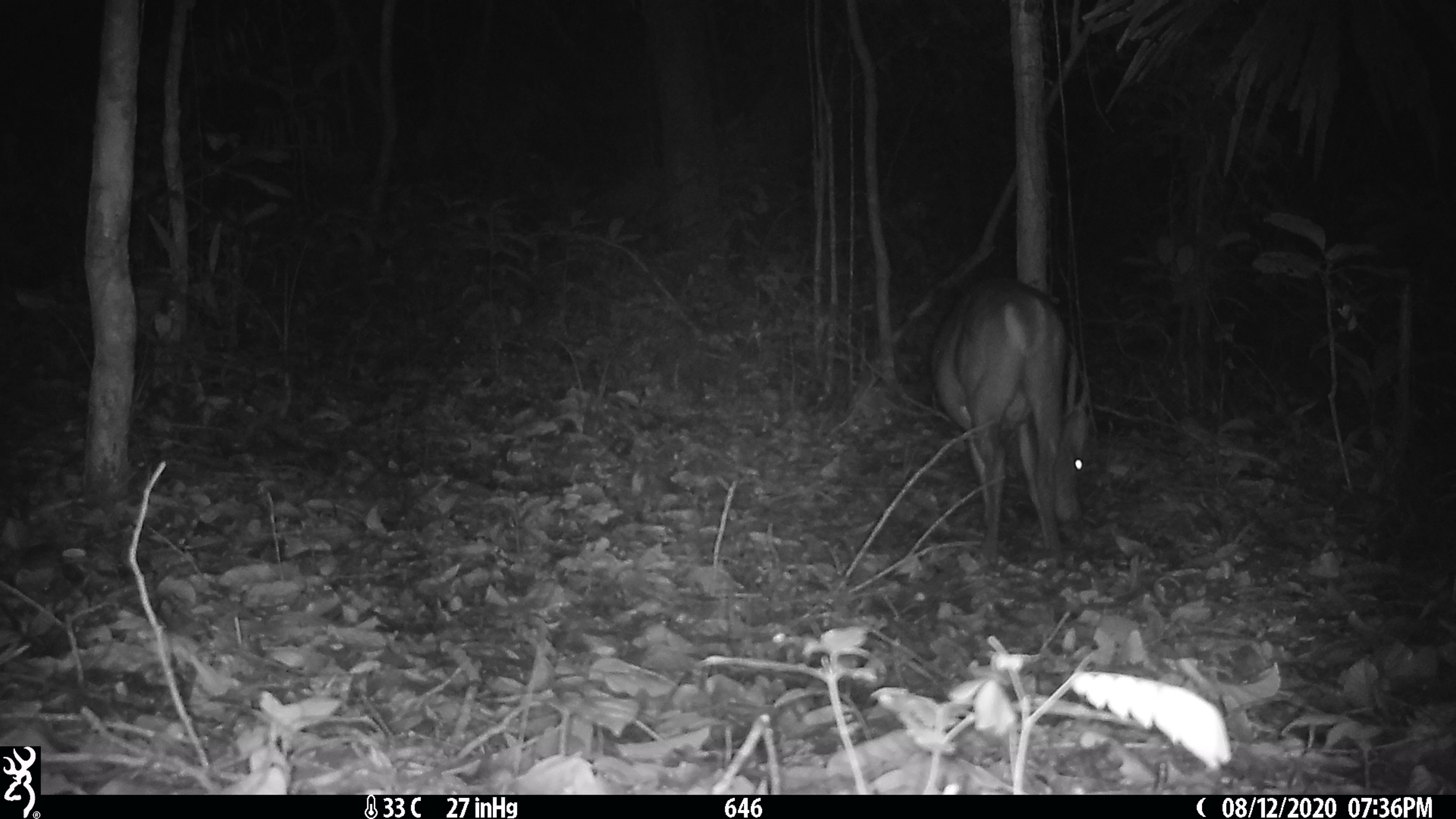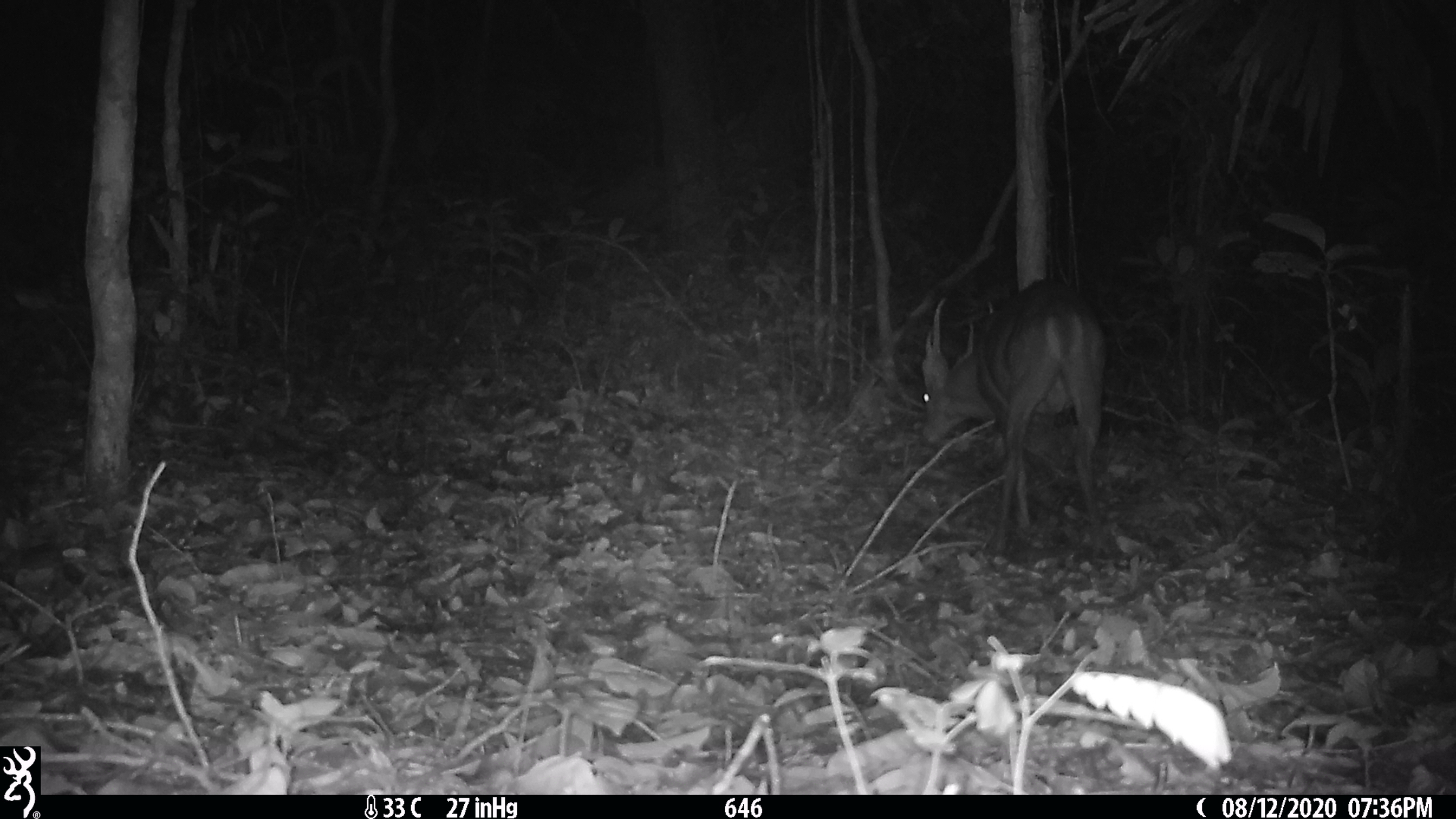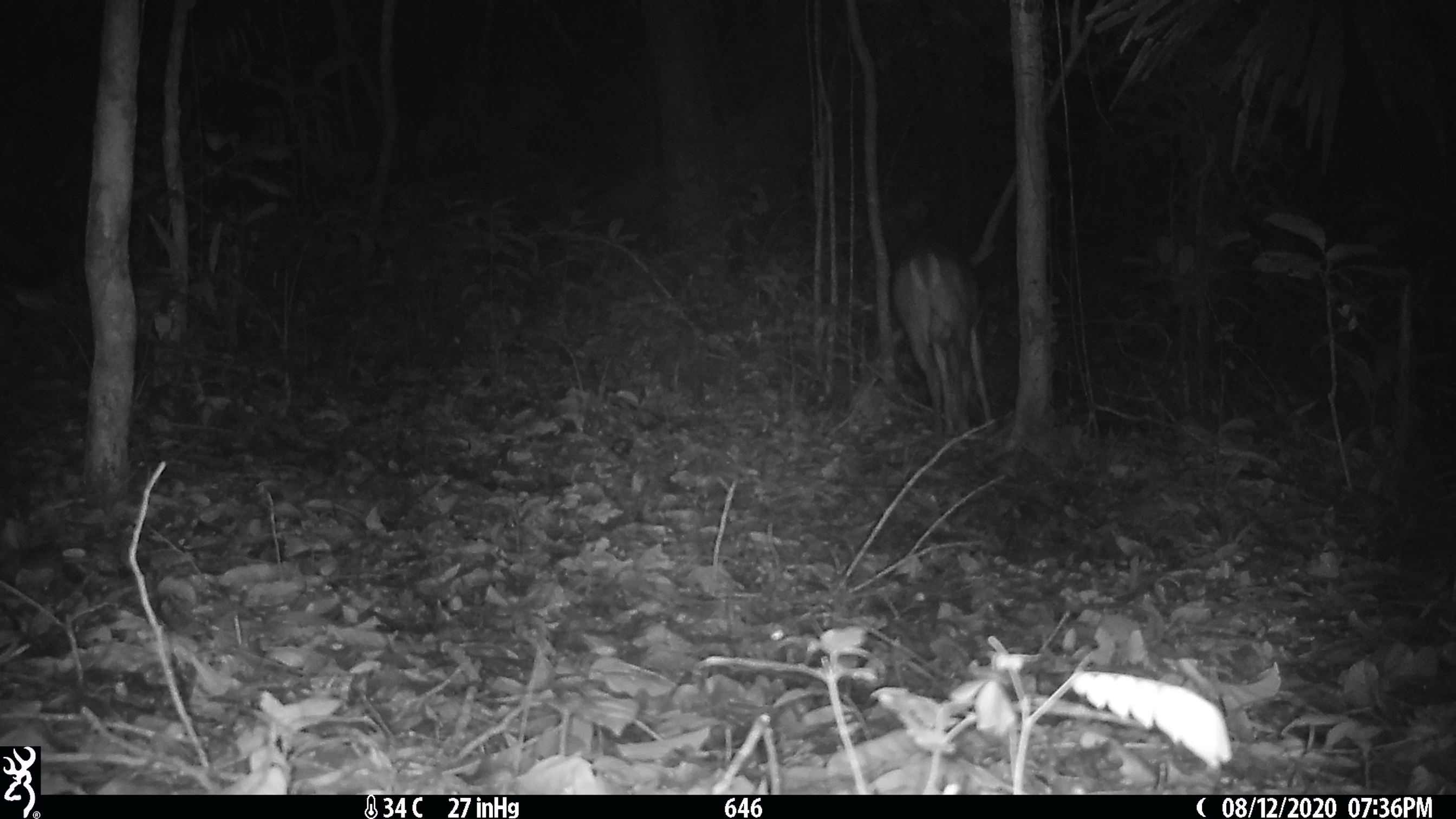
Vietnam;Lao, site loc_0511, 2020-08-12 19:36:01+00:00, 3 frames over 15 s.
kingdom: Animalia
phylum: Chordata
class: Mammalia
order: Artiodactyla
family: Cervidae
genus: Muntiacus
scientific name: Muntiacus vuquangensis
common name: large-antlered muntjac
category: large antlered muntjac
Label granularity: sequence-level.